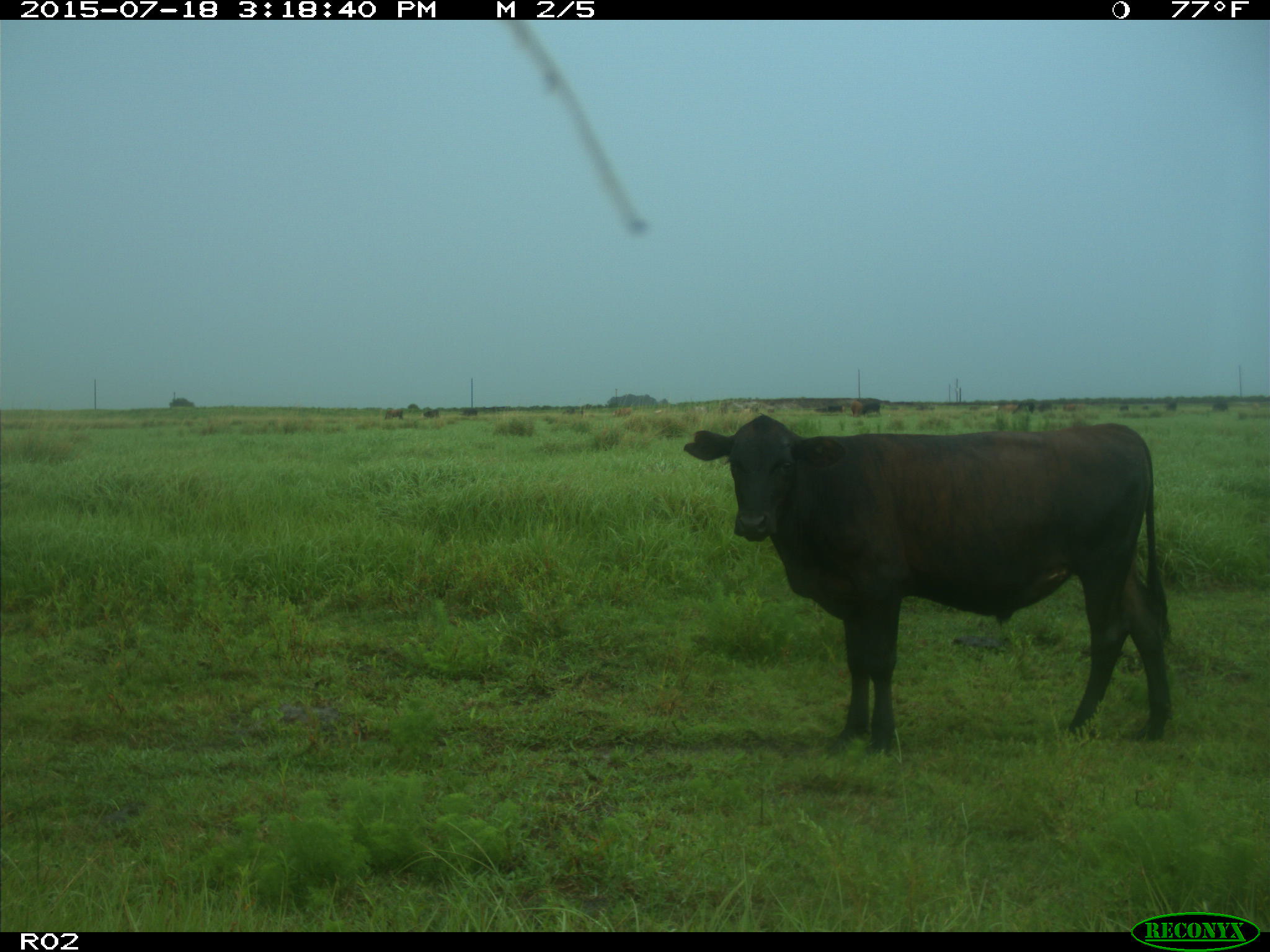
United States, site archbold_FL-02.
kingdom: Animalia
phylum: Chordata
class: Mammalia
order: Artiodactyla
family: Bovidae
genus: Bos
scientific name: Bos taurus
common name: domestic cow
Bos taurus (domestic cow).